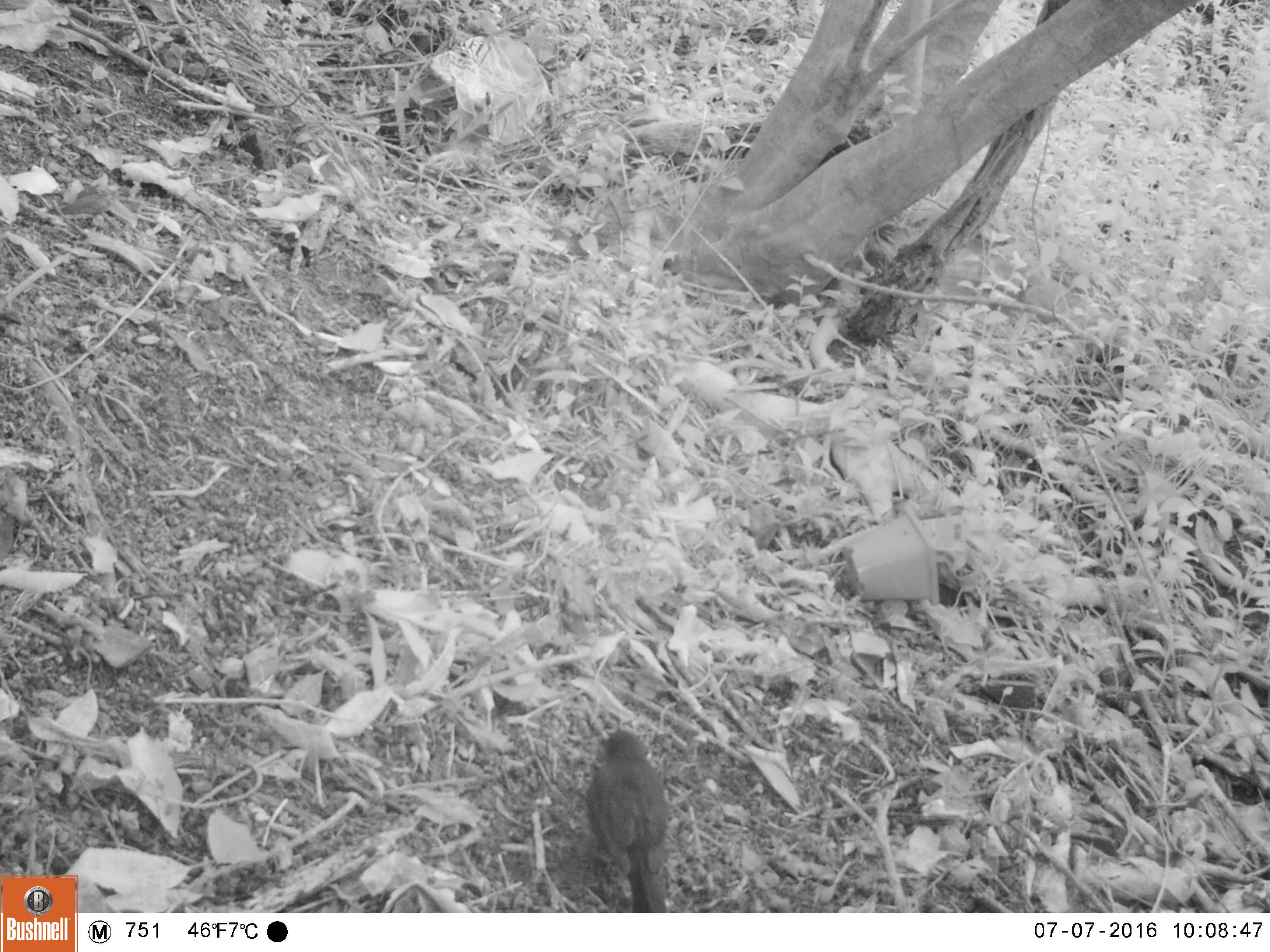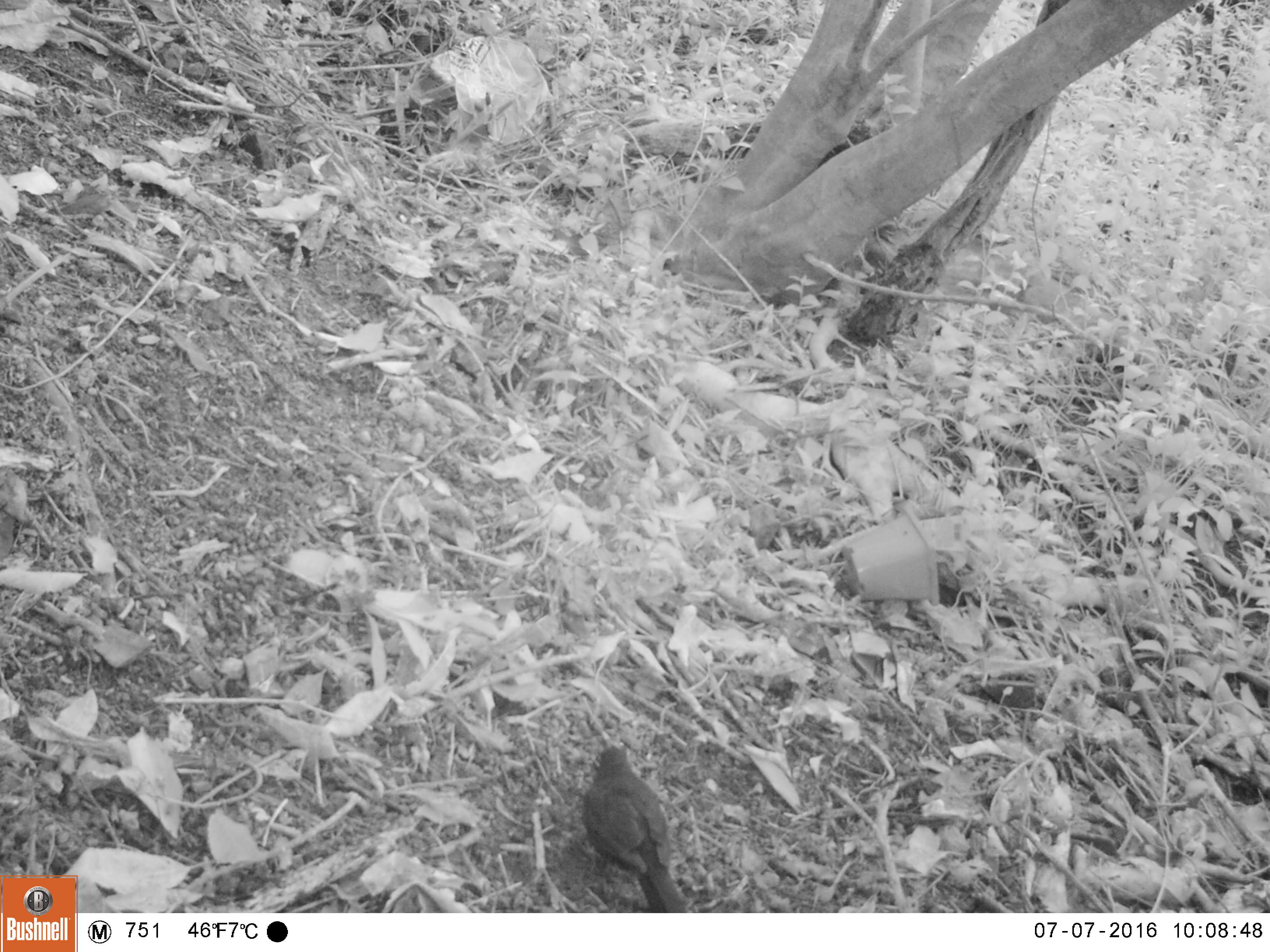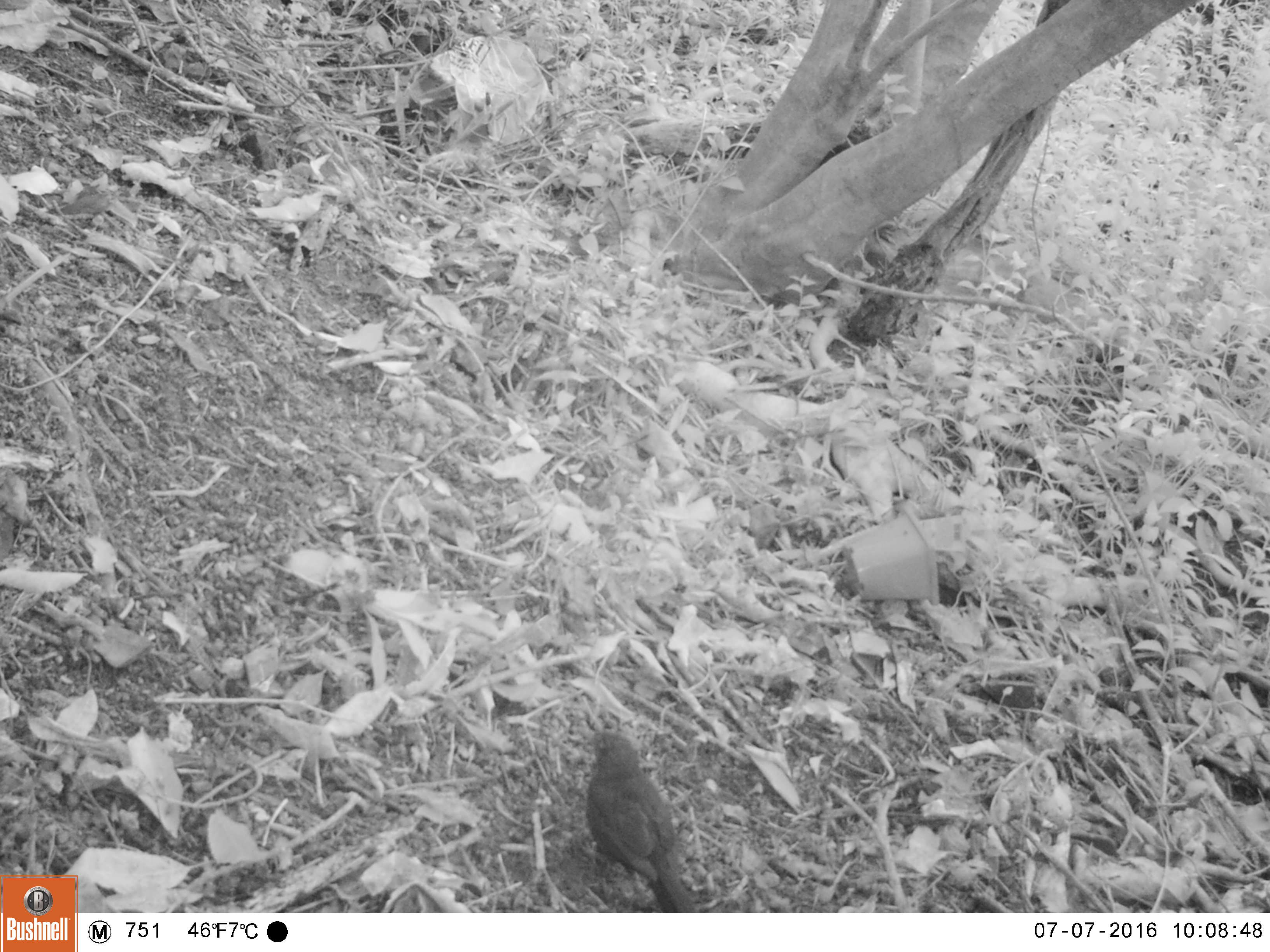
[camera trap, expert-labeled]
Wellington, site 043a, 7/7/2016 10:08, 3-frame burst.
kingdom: Animalia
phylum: Chordata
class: Aves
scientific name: Aves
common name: bird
Bird (Aves).